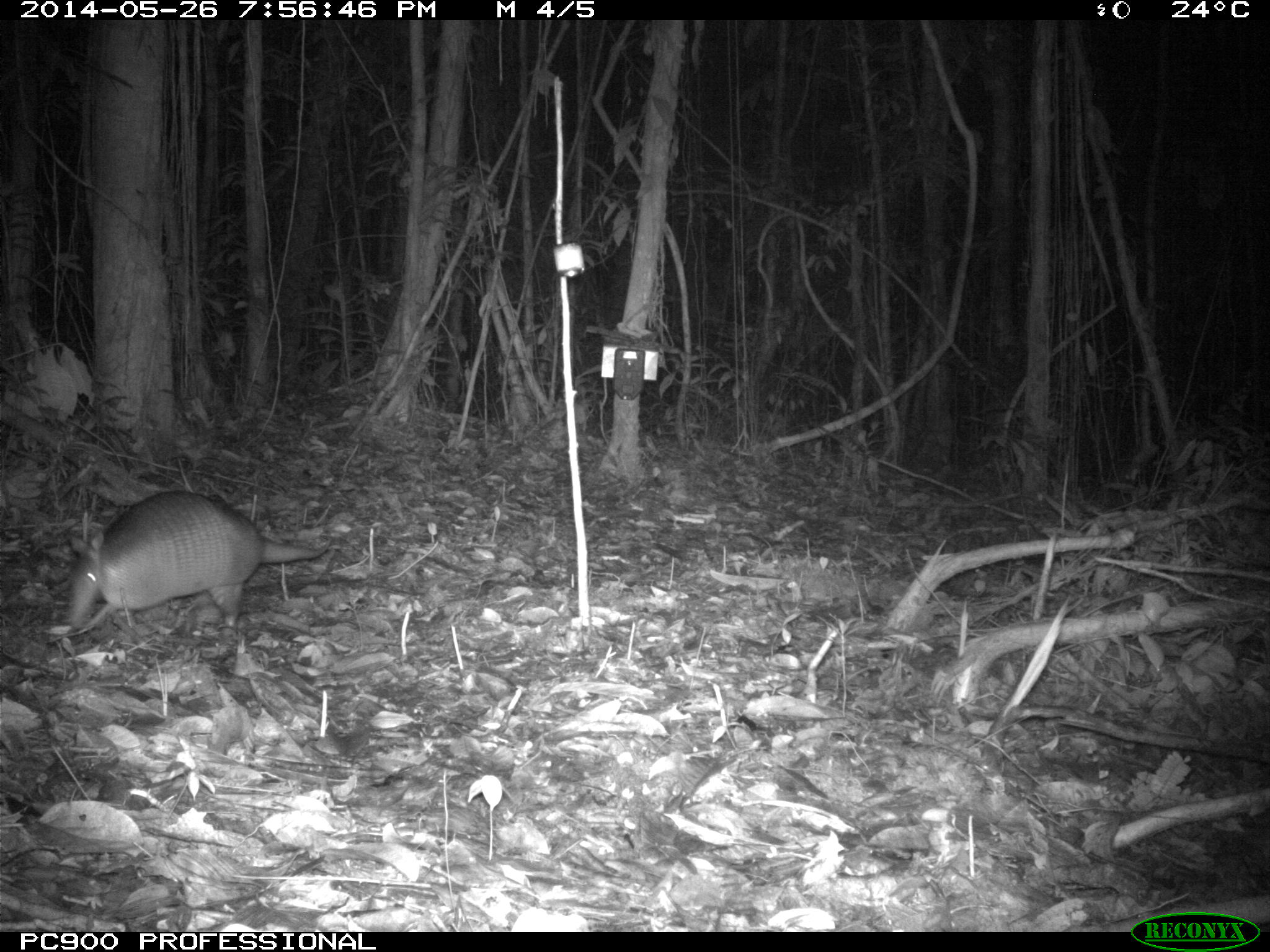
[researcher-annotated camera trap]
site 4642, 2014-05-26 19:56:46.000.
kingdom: Animalia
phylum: Chordata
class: Mammalia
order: Cingulata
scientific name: Cingulata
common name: armadillo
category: unknown armadillo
Unknown armadillo (armadillo) (Cingulata), count 1, age adult.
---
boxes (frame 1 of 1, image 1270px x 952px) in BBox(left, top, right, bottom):
unknown armadillo: BBox(65, 489, 331, 635)